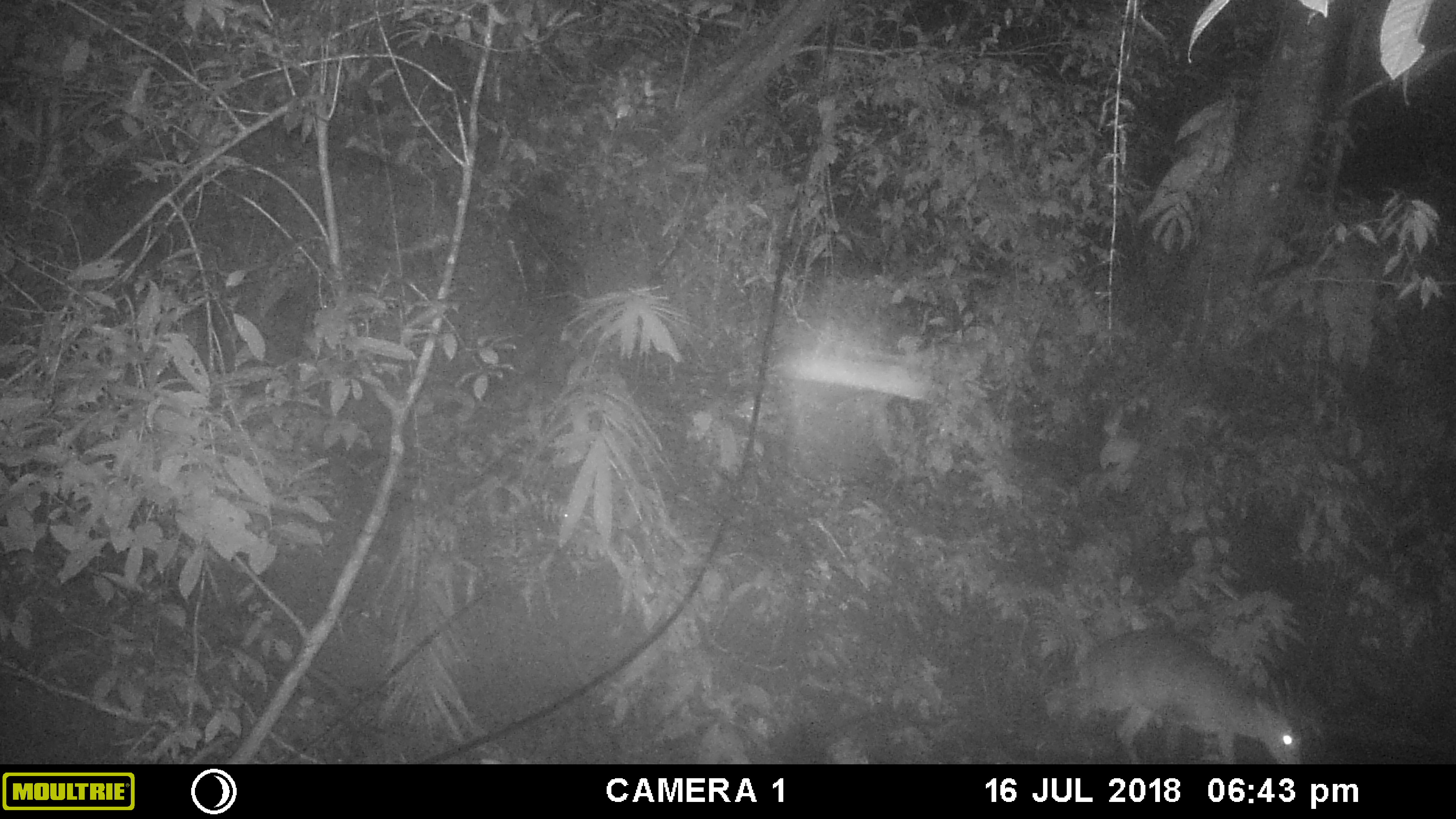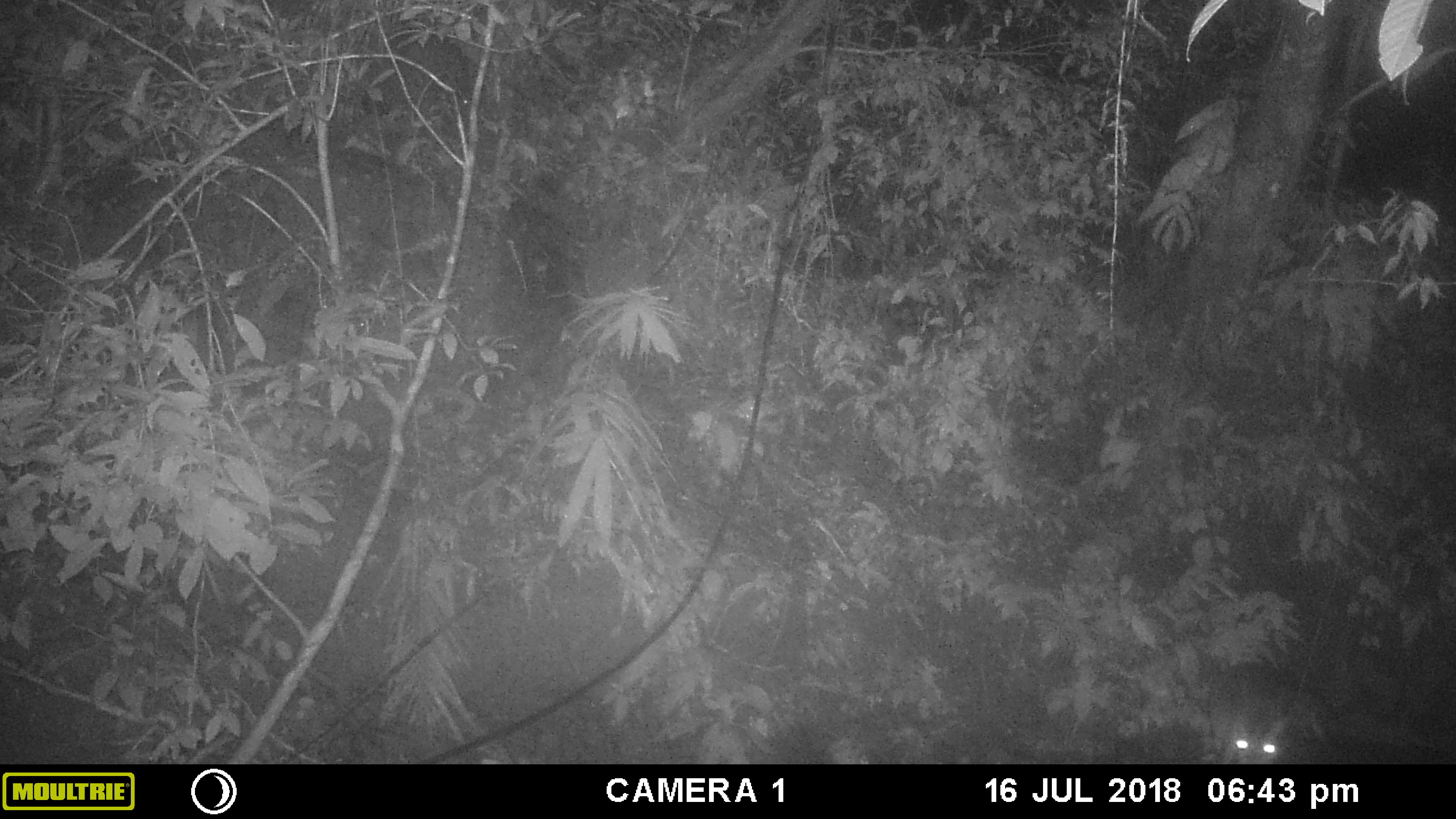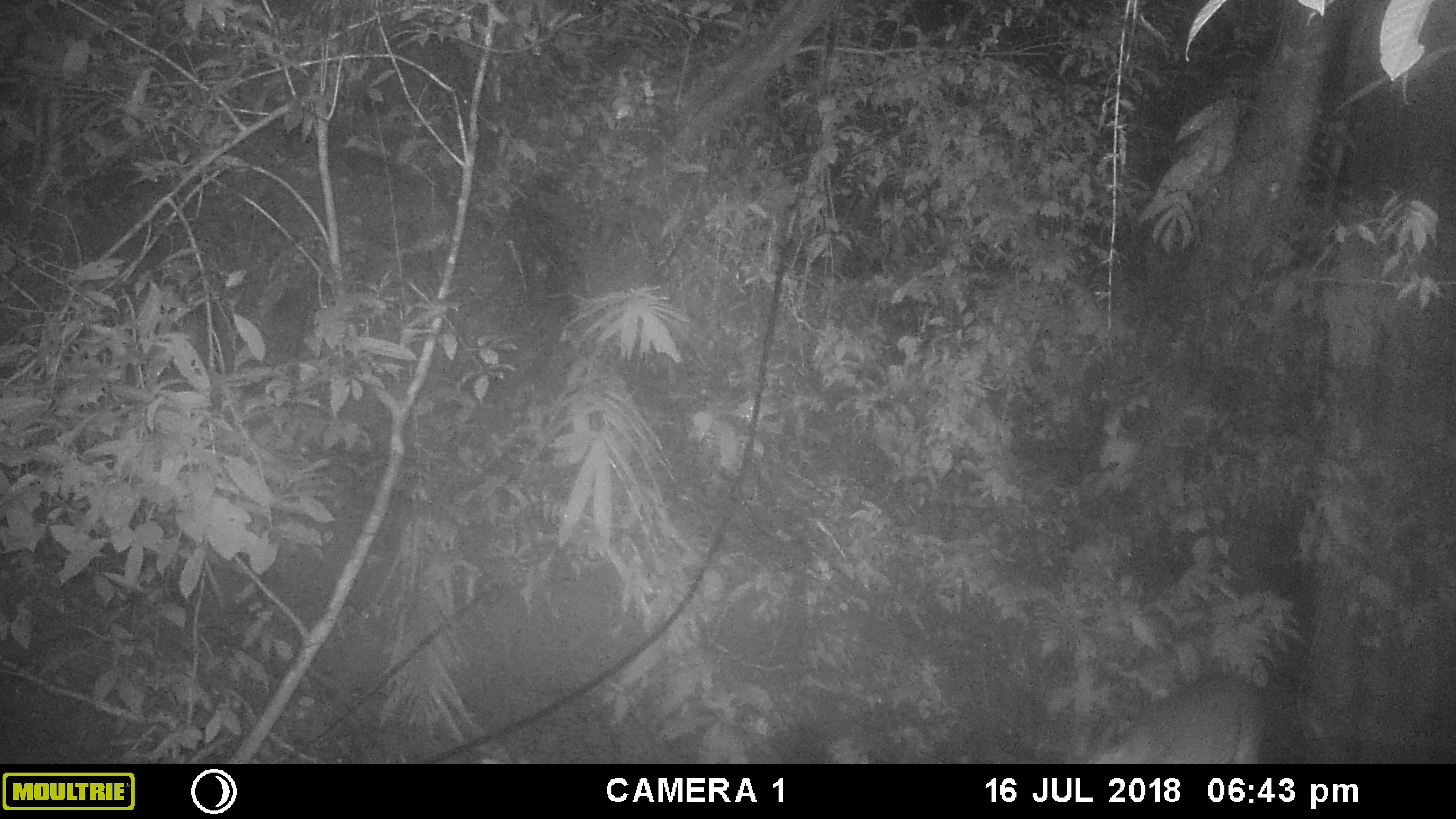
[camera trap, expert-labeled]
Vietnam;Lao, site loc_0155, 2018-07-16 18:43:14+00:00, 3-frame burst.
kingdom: Animalia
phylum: Chordata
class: Mammalia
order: Artiodactyla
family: Cervidae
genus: Muntiacus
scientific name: Muntiacus vuquangensis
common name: large-antlered muntjac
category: large antlered muntjac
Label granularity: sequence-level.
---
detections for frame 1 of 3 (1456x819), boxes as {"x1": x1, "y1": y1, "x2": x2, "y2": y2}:
large antlered muntjac: {"x1": 1070, "y1": 626, "x2": 1304, "y2": 764}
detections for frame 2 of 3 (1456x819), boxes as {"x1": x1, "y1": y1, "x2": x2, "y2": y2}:
large antlered muntjac: {"x1": 1208, "y1": 659, "x2": 1283, "y2": 764}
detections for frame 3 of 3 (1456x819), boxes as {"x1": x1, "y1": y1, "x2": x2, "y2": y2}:
large antlered muntjac: {"x1": 1090, "y1": 672, "x2": 1267, "y2": 764}